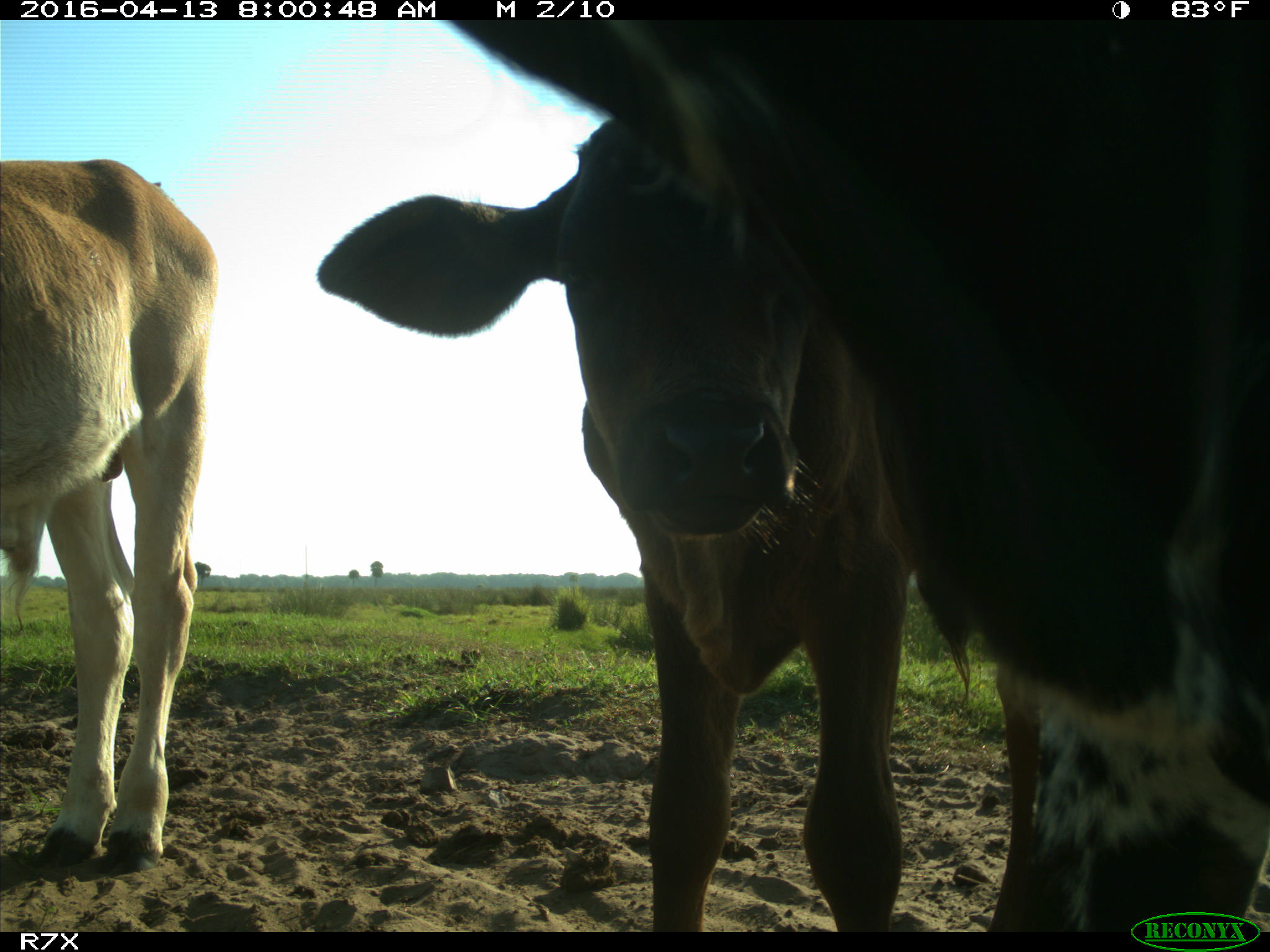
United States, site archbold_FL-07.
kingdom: Animalia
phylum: Chordata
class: Mammalia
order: Artiodactyla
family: Bovidae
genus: Bos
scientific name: Bos taurus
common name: domestic cow